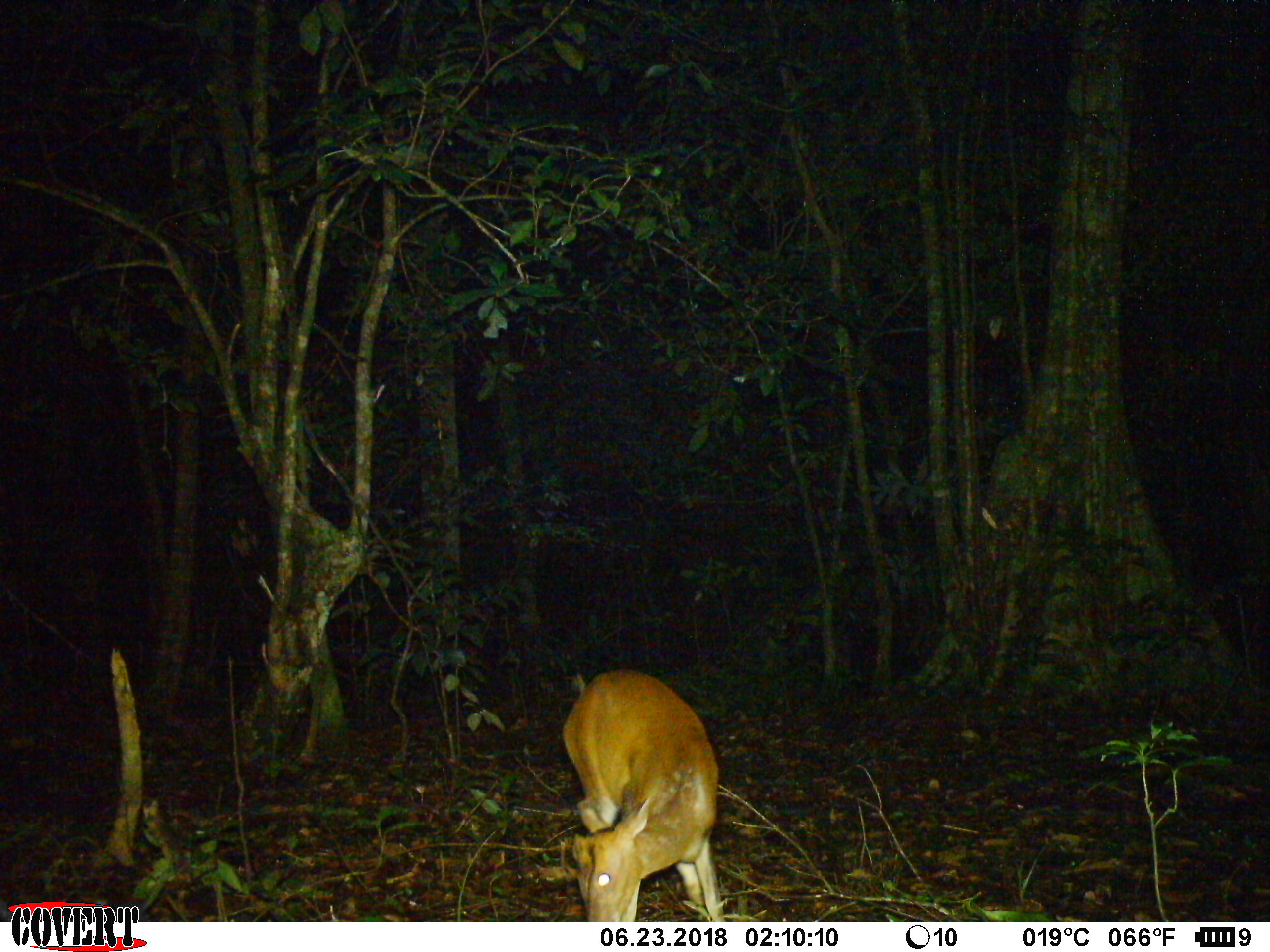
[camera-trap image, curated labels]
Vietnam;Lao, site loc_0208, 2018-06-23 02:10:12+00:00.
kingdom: Animalia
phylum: Chordata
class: Mammalia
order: Artiodactyla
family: Cervidae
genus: Muntiacus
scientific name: Muntiacus rooseveltorum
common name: roosevelt's muntjac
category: roosevelts muntjac group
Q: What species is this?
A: Roosevelts muntjac group (roosevelt's muntjac) (Muntiacus rooseveltorum).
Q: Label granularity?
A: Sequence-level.